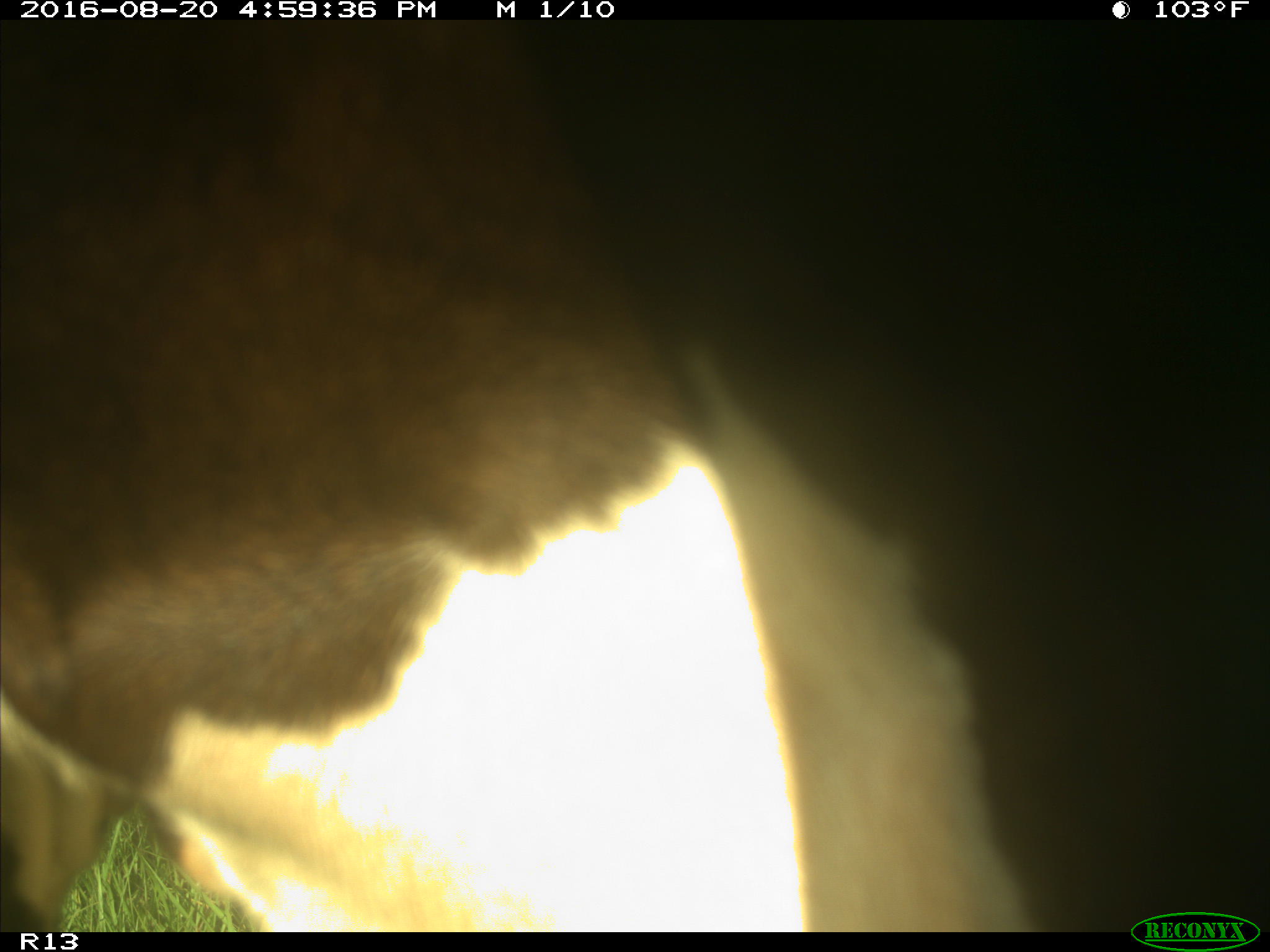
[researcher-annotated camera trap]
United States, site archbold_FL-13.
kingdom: Animalia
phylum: Chordata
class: Mammalia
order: Artiodactyla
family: Bovidae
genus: Bos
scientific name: Bos taurus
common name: domestic cow